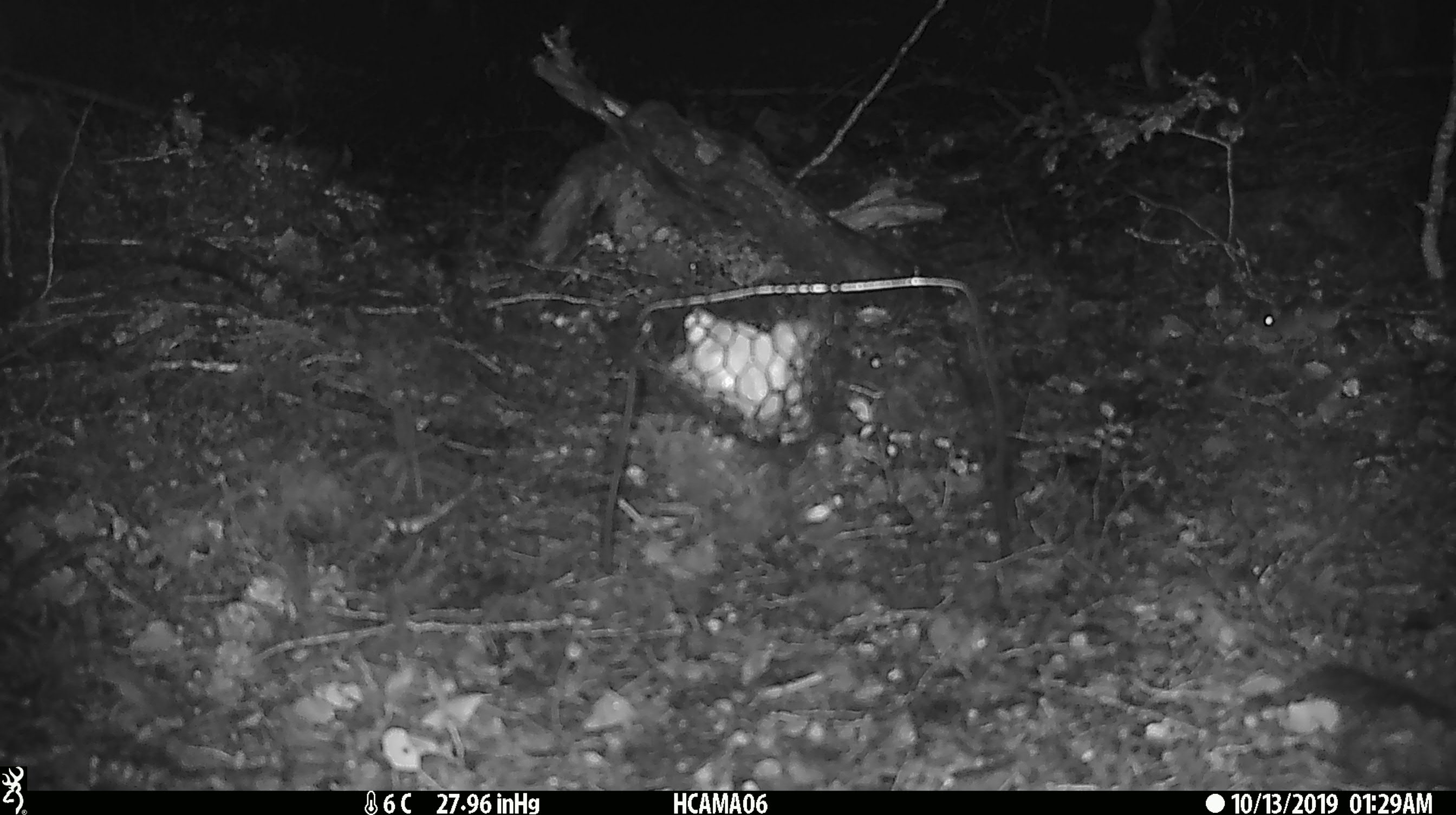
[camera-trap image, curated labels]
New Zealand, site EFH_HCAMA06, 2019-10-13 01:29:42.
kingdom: Animalia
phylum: Chordata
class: Mammalia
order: Rodentia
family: Muridae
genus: Mus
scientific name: Mus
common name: mouse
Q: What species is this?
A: Mouse (Mus).